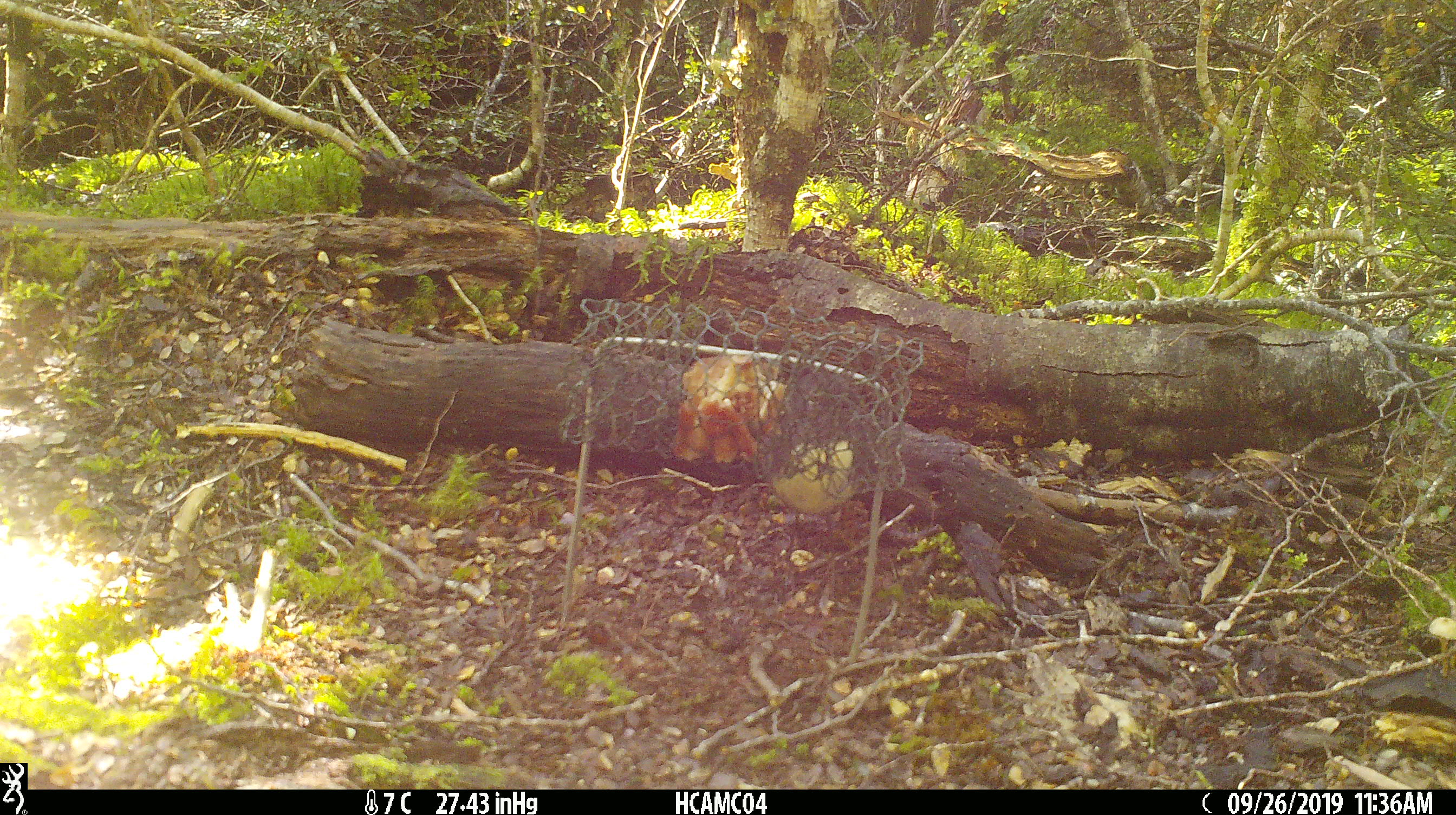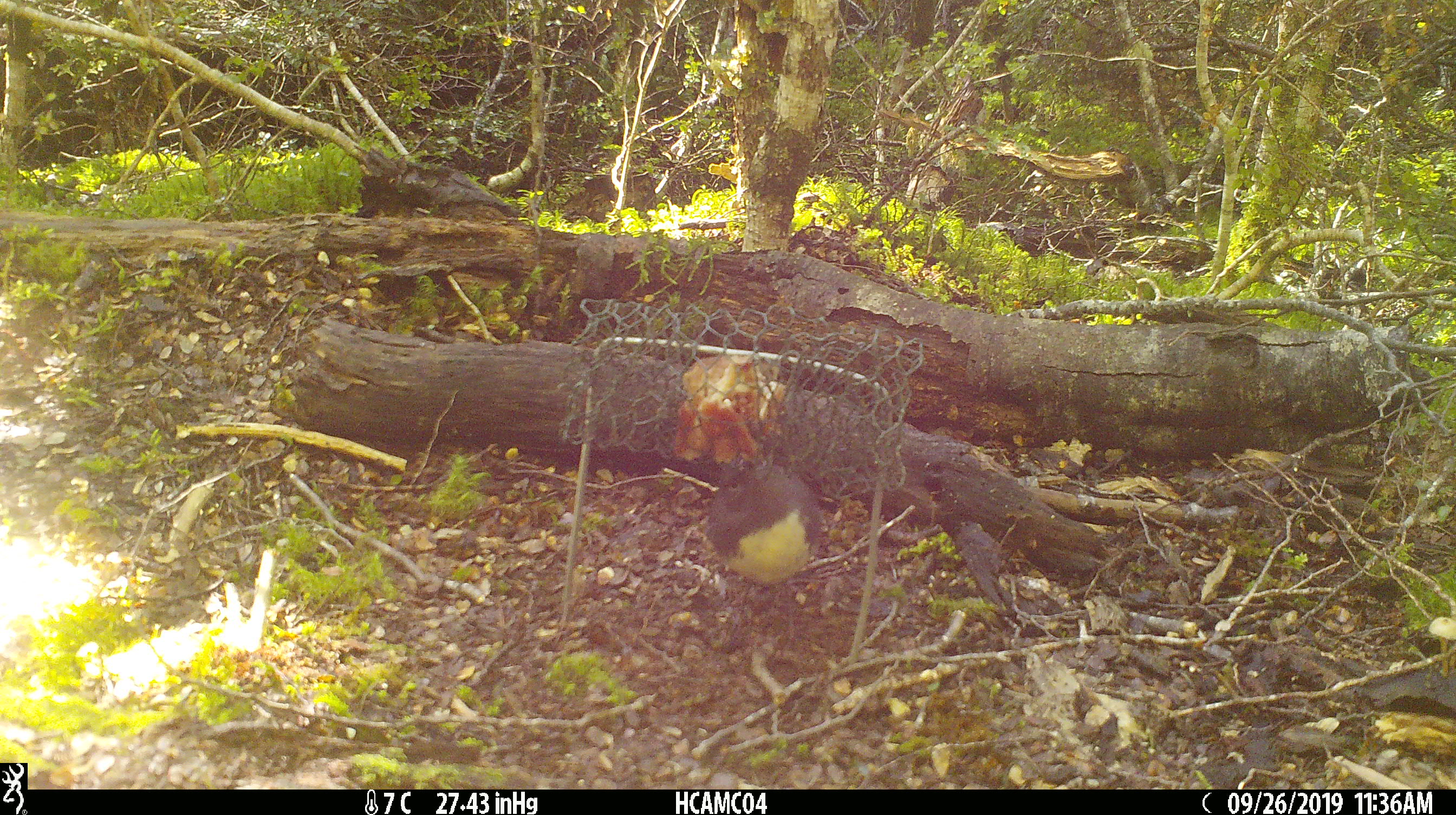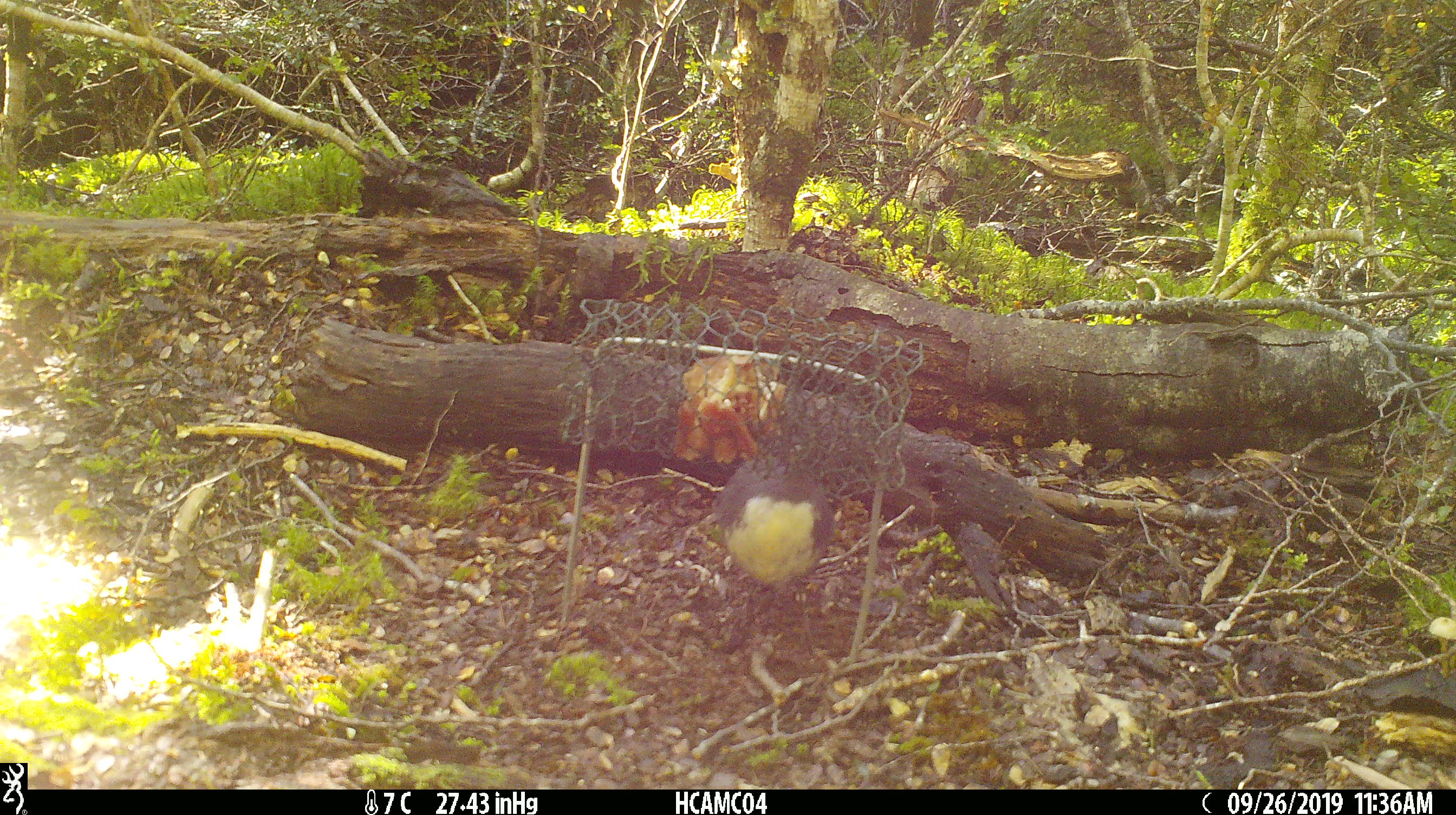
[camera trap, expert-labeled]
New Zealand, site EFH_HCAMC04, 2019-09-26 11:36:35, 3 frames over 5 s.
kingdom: Animalia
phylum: Chordata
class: Aves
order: Passeriformes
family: Petroicidae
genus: Petroica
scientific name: Petroica australis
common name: new zealand robin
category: robin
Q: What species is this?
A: Robin (new zealand robin) (Petroica australis).